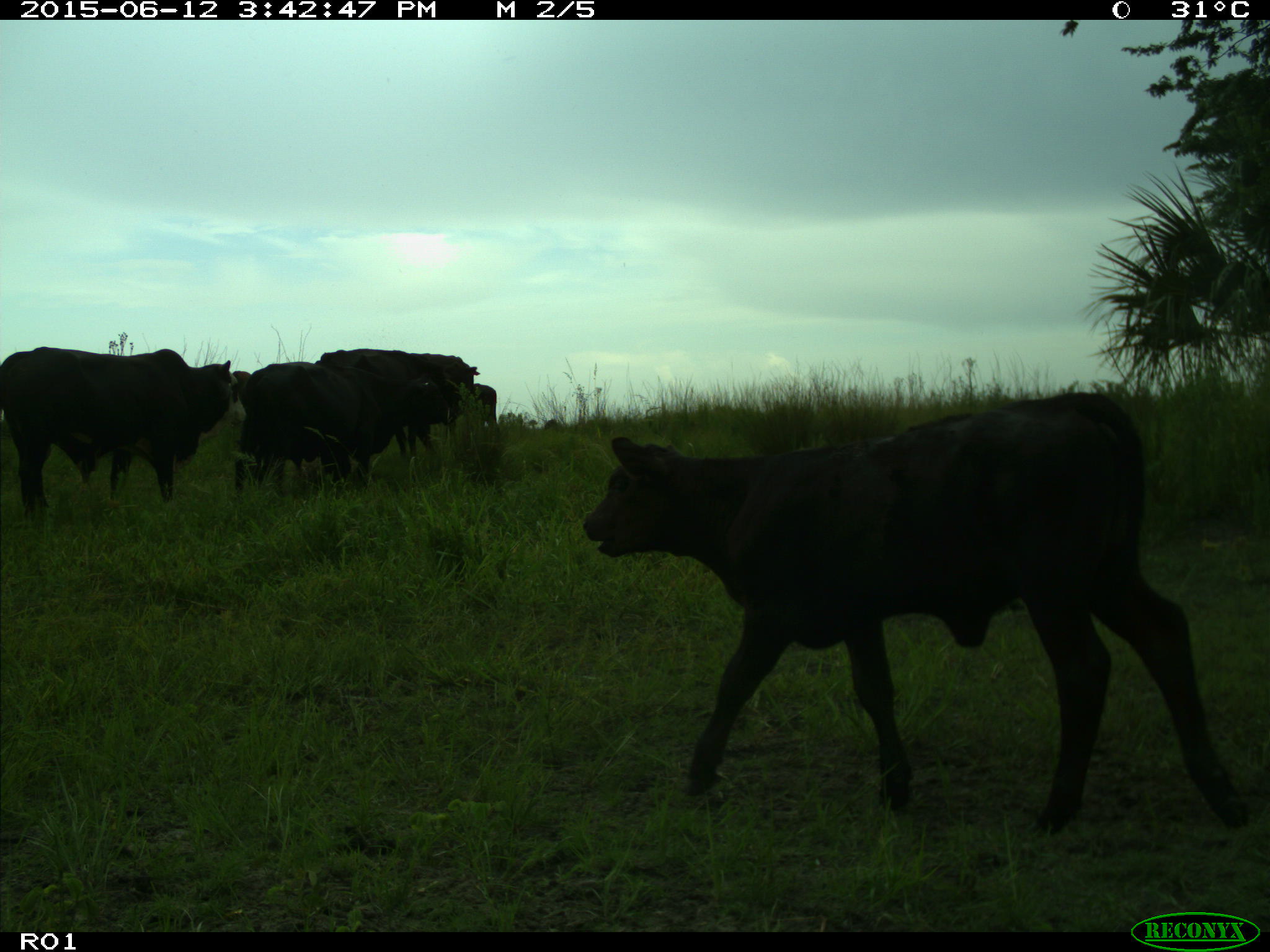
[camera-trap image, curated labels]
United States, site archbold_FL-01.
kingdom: Animalia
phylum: Chordata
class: Mammalia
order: Artiodactyla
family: Bovidae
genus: Bos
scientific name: Bos taurus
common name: domestic cow